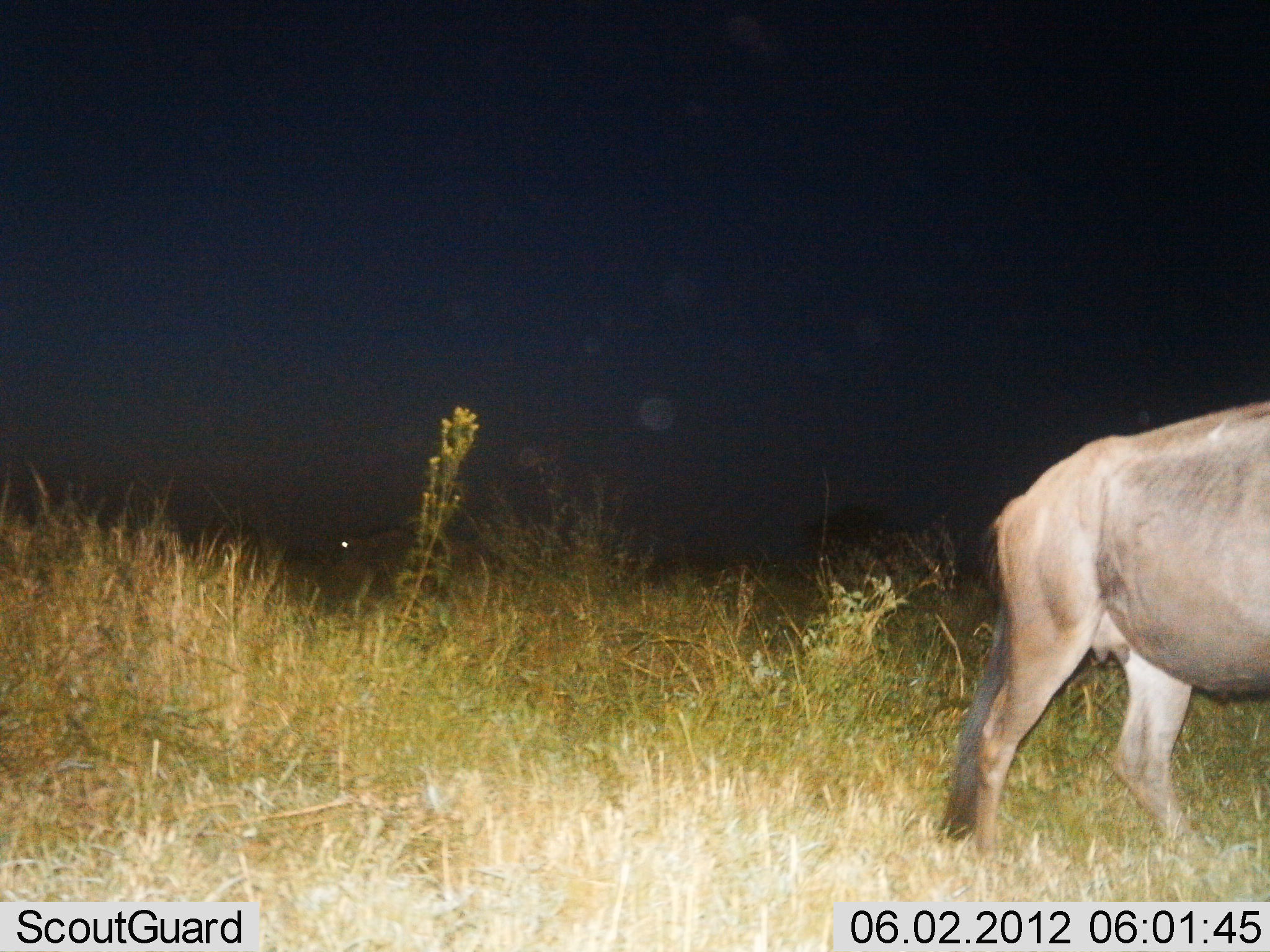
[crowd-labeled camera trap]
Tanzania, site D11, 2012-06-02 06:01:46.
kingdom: Animalia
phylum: Chordata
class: Mammalia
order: Artiodactyla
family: Bovidae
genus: Connochaetes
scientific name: Connochaetes taurinus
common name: blue wildebeest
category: wildebeest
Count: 1.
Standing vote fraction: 20%.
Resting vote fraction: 0%.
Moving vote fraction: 70%.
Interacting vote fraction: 0%.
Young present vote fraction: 0%.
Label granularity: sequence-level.